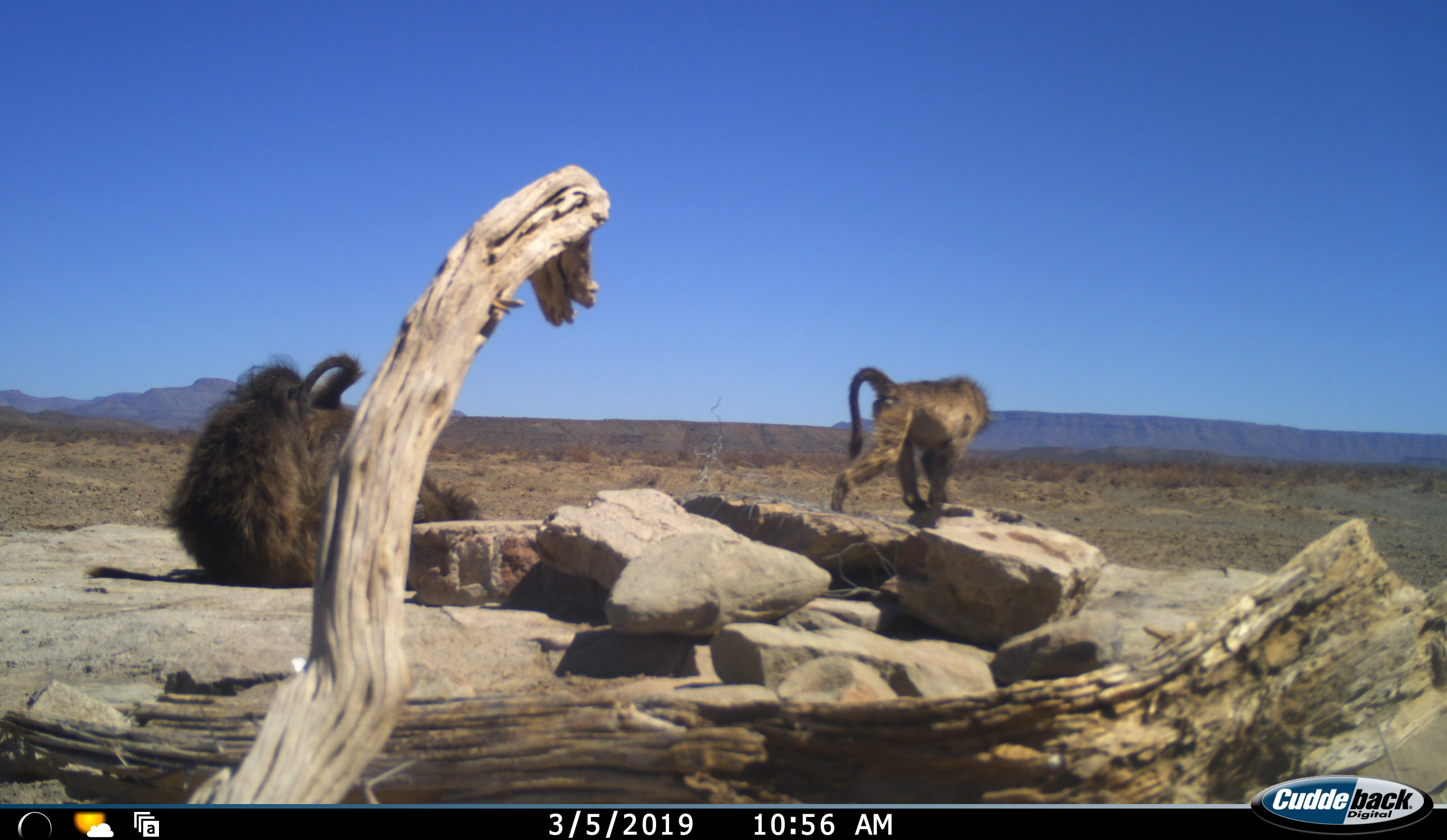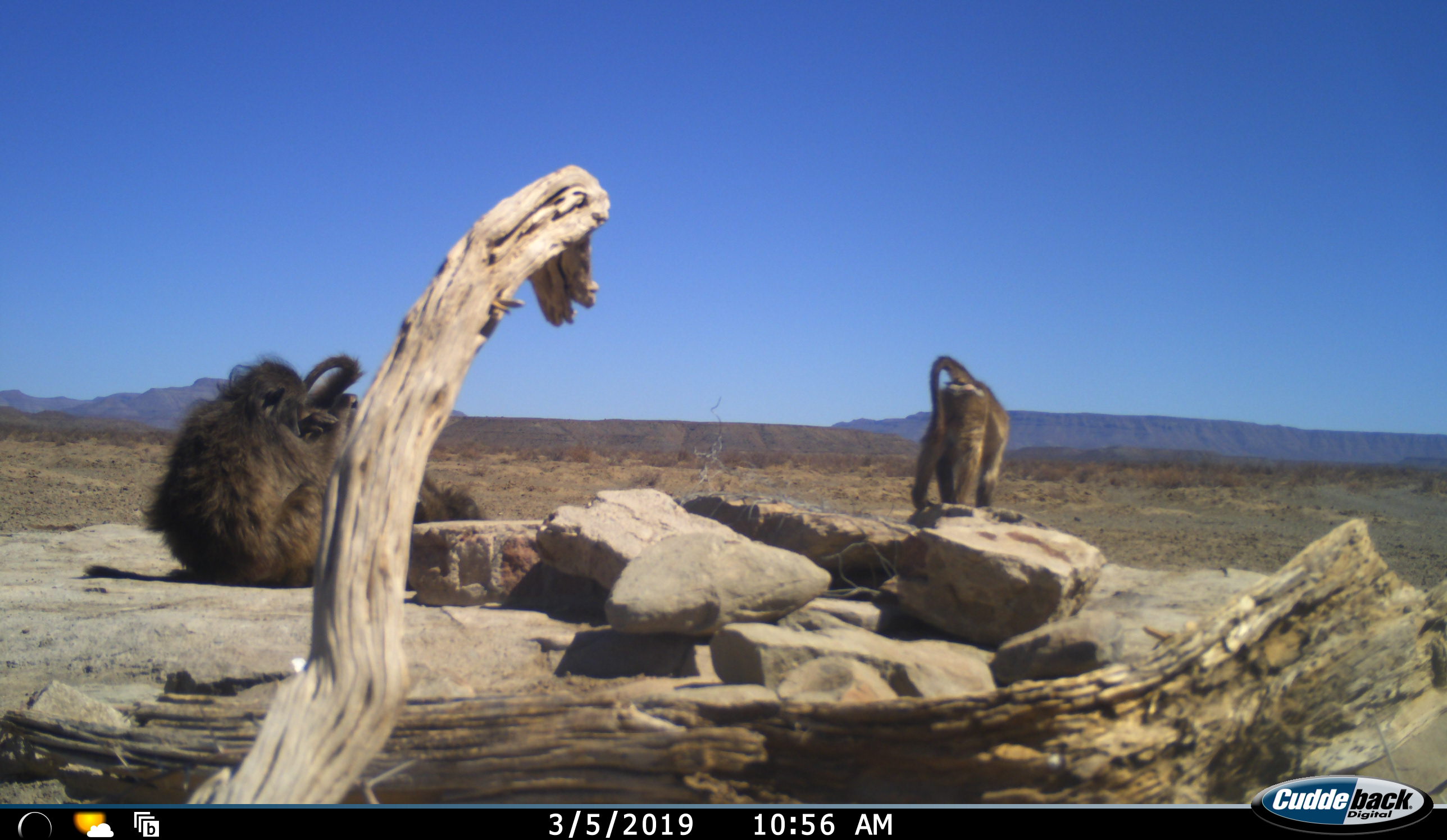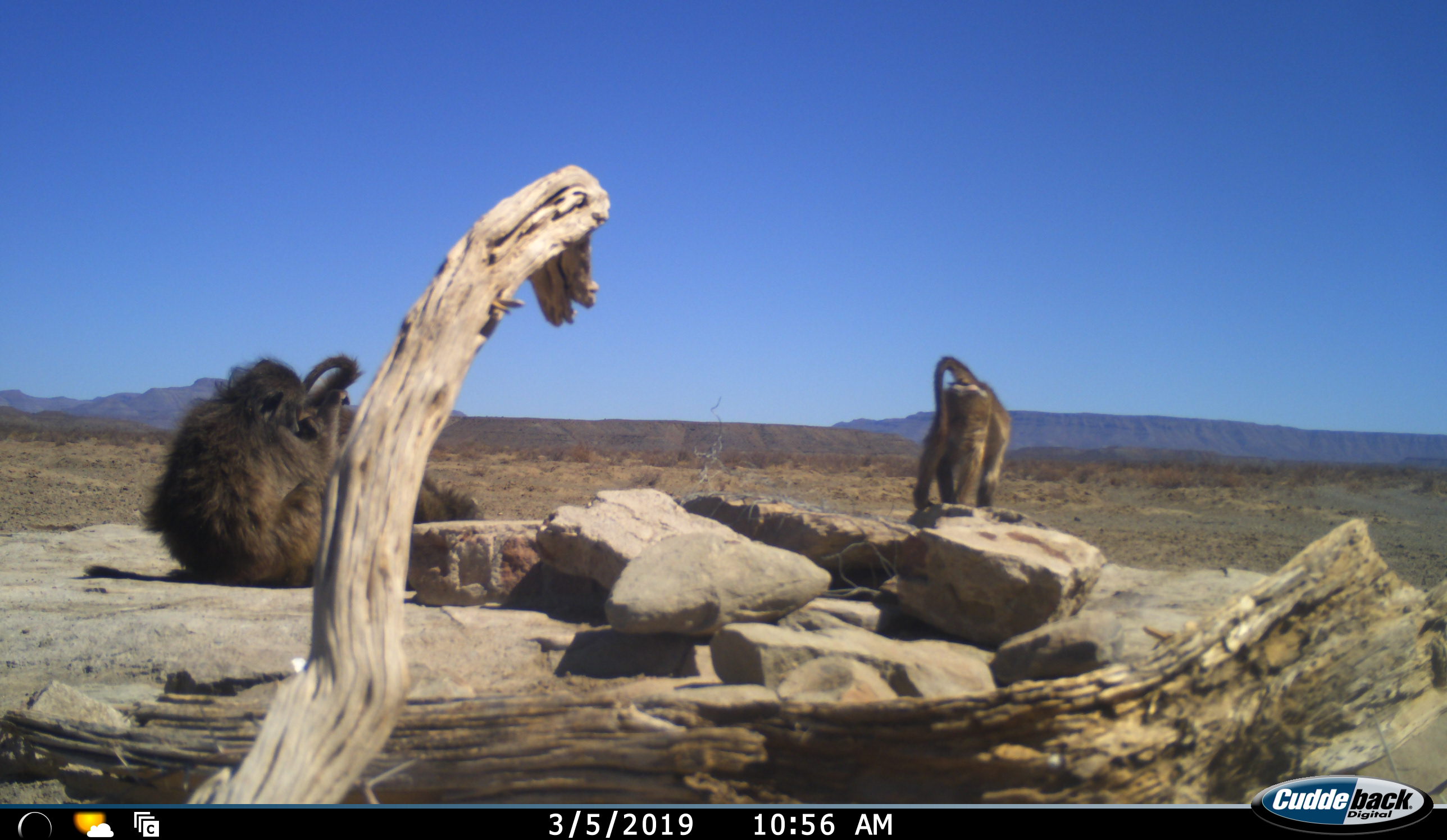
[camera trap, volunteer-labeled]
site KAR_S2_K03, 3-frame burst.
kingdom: Animalia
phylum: Chordata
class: Mammalia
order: Primates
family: Cercopithecidae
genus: Papio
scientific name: Papio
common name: baboon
Baboon (Papio), count 3. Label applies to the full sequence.